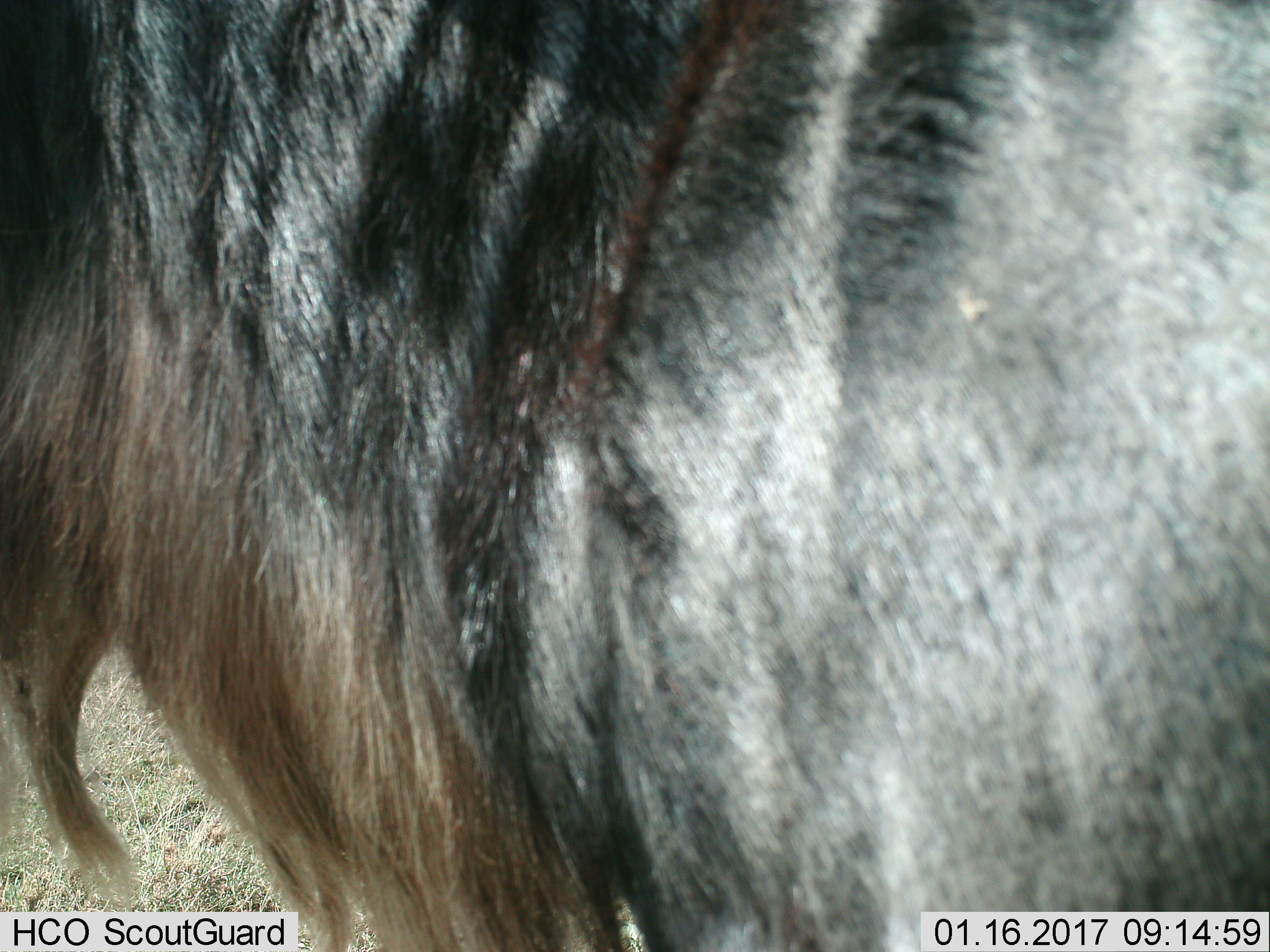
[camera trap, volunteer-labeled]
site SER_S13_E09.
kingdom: Animalia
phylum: Chordata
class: Mammalia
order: Artiodactyla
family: Bovidae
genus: Connochaetes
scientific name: Connochaetes taurinus taurinus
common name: blue wildebeest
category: wildebeestblue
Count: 1.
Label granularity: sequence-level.